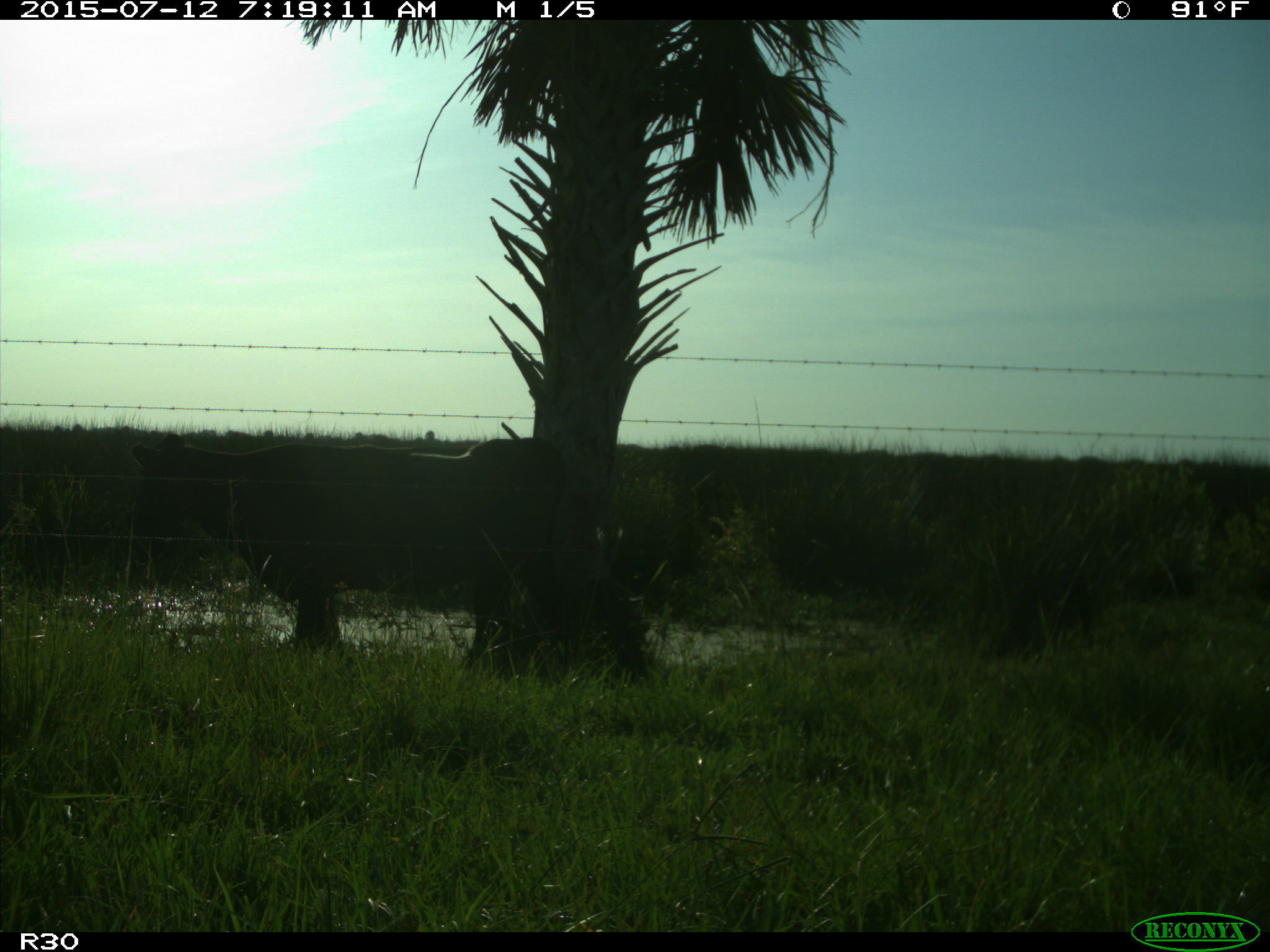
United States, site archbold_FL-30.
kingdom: Animalia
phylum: Chordata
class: Mammalia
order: Artiodactyla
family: Bovidae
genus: Bos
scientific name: Bos taurus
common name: domestic cow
Bos taurus (domestic cow).